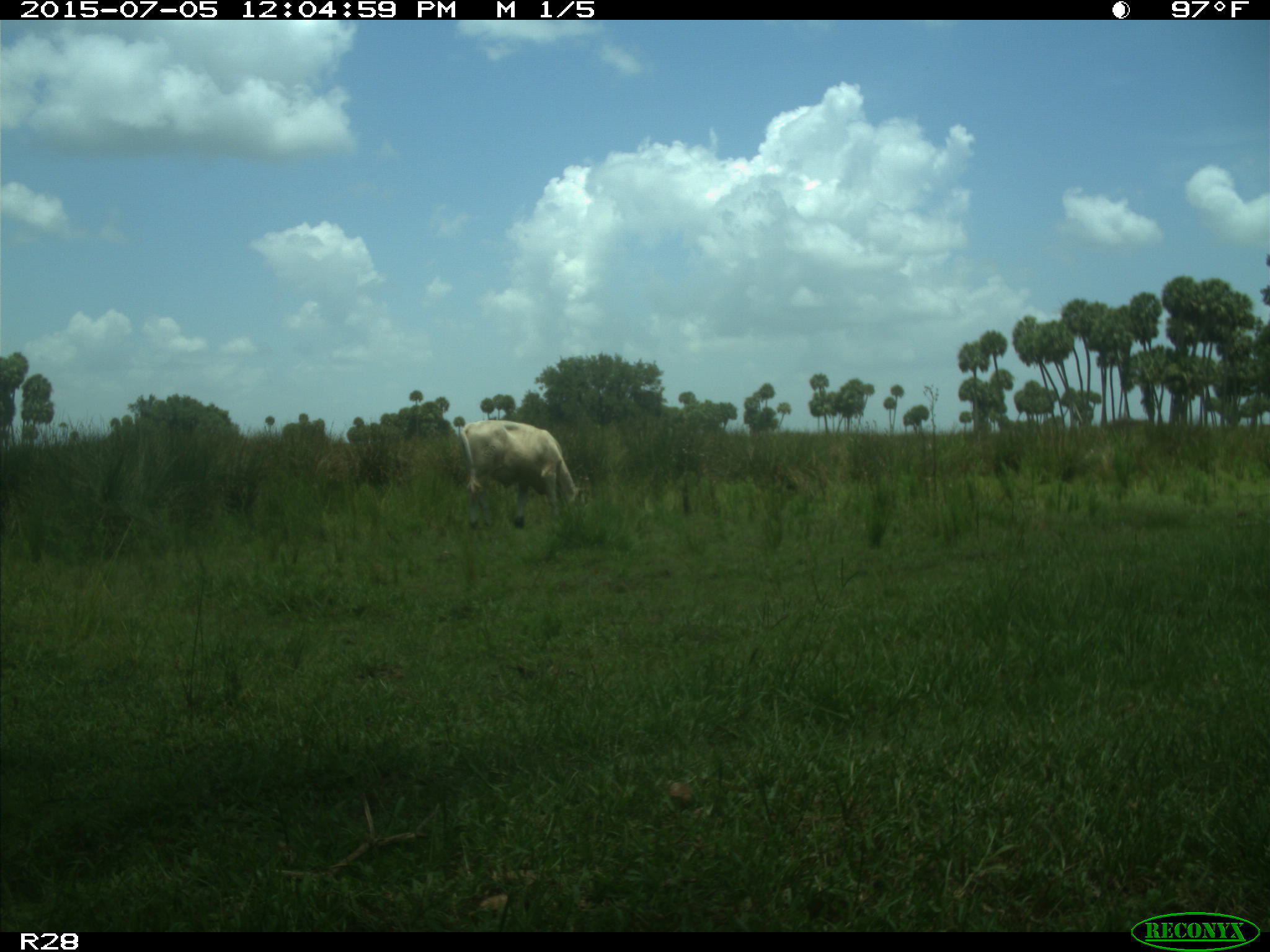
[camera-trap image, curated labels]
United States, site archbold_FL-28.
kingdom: Animalia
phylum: Chordata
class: Mammalia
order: Artiodactyla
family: Bovidae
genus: Bos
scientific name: Bos taurus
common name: domestic cow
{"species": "Bos taurus (domestic cow)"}